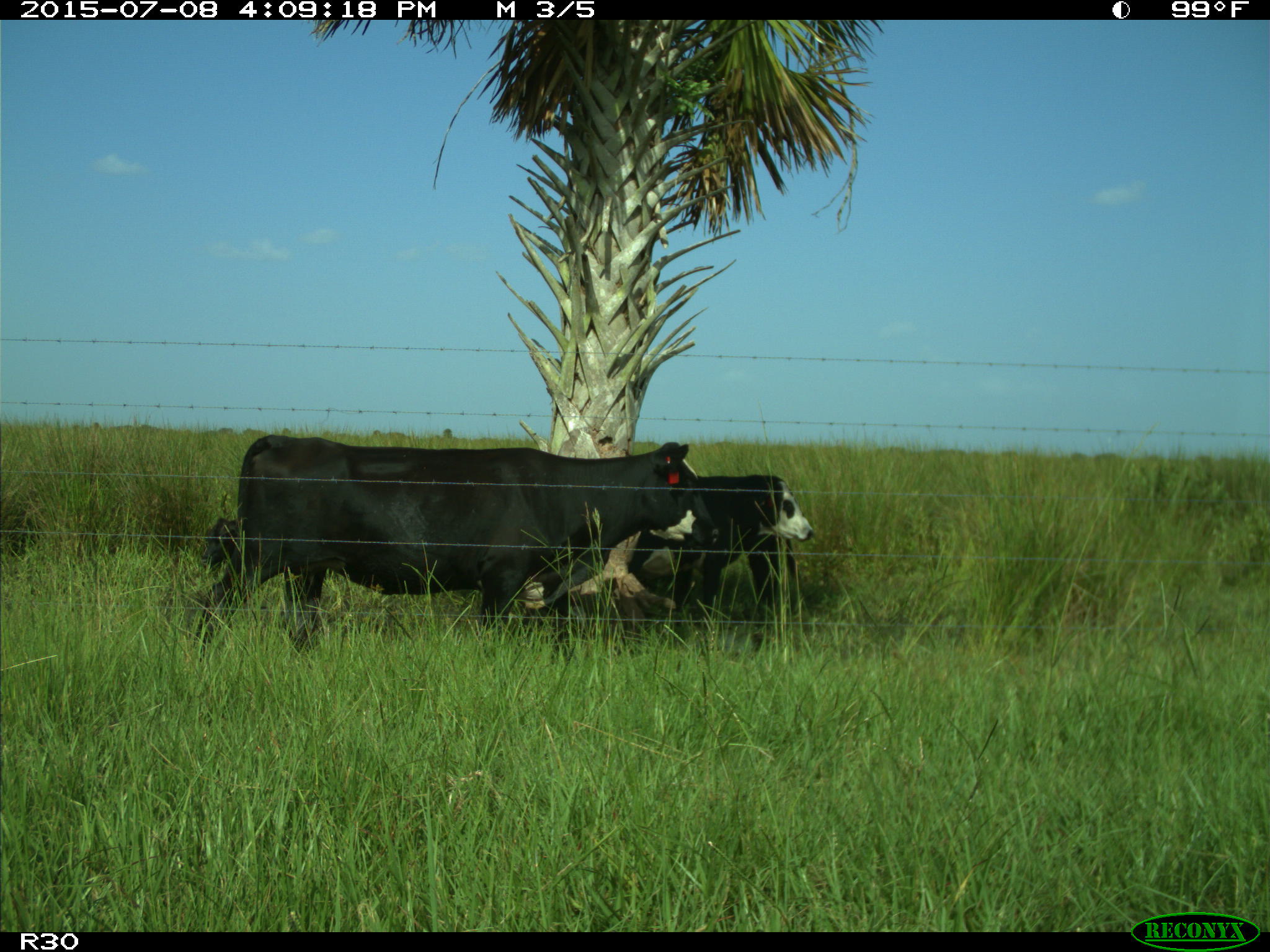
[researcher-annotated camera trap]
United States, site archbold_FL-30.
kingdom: Animalia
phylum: Chordata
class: Mammalia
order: Artiodactyla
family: Bovidae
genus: Bos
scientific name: Bos taurus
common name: domestic cow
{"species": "Bos taurus (domestic cow)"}